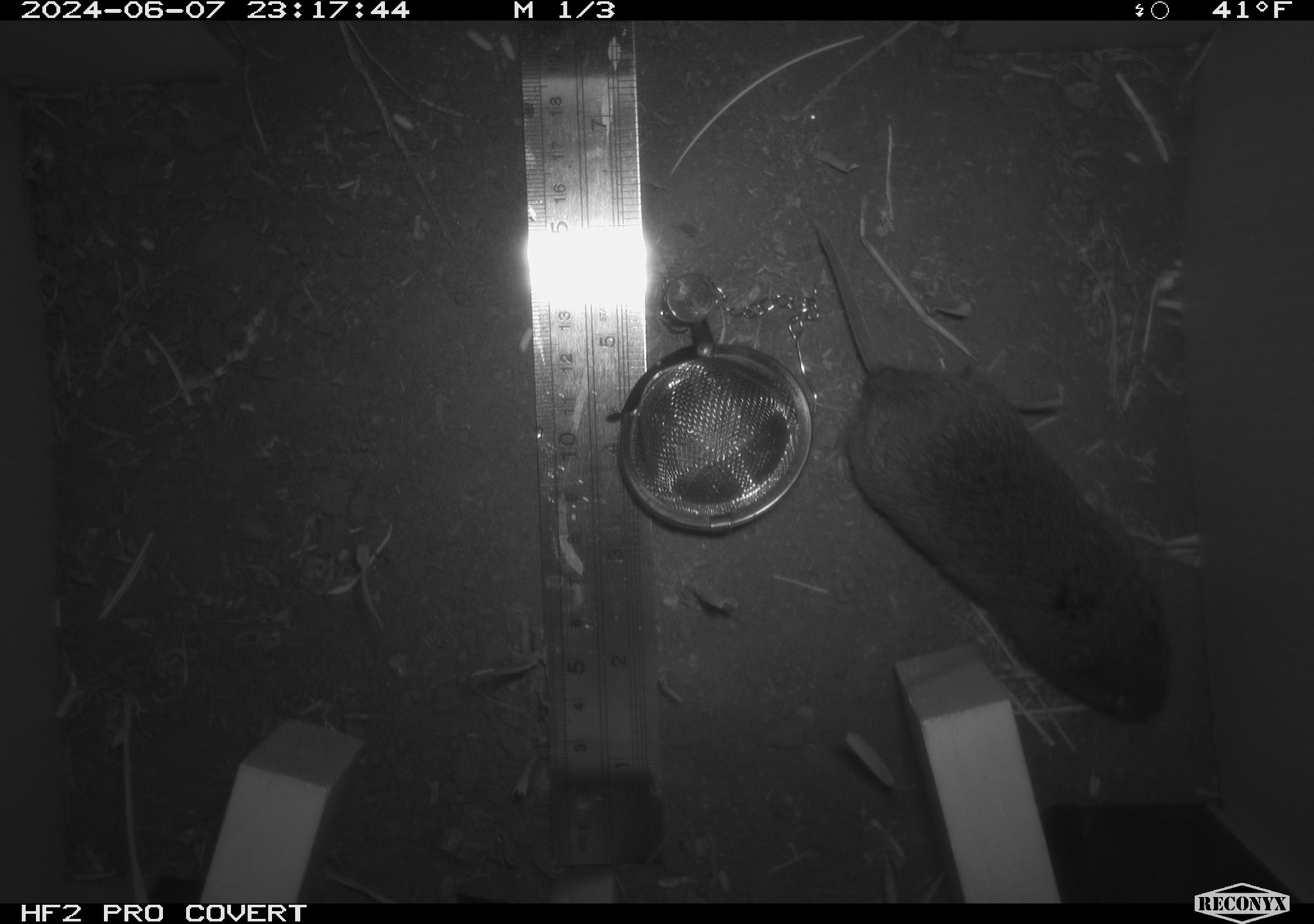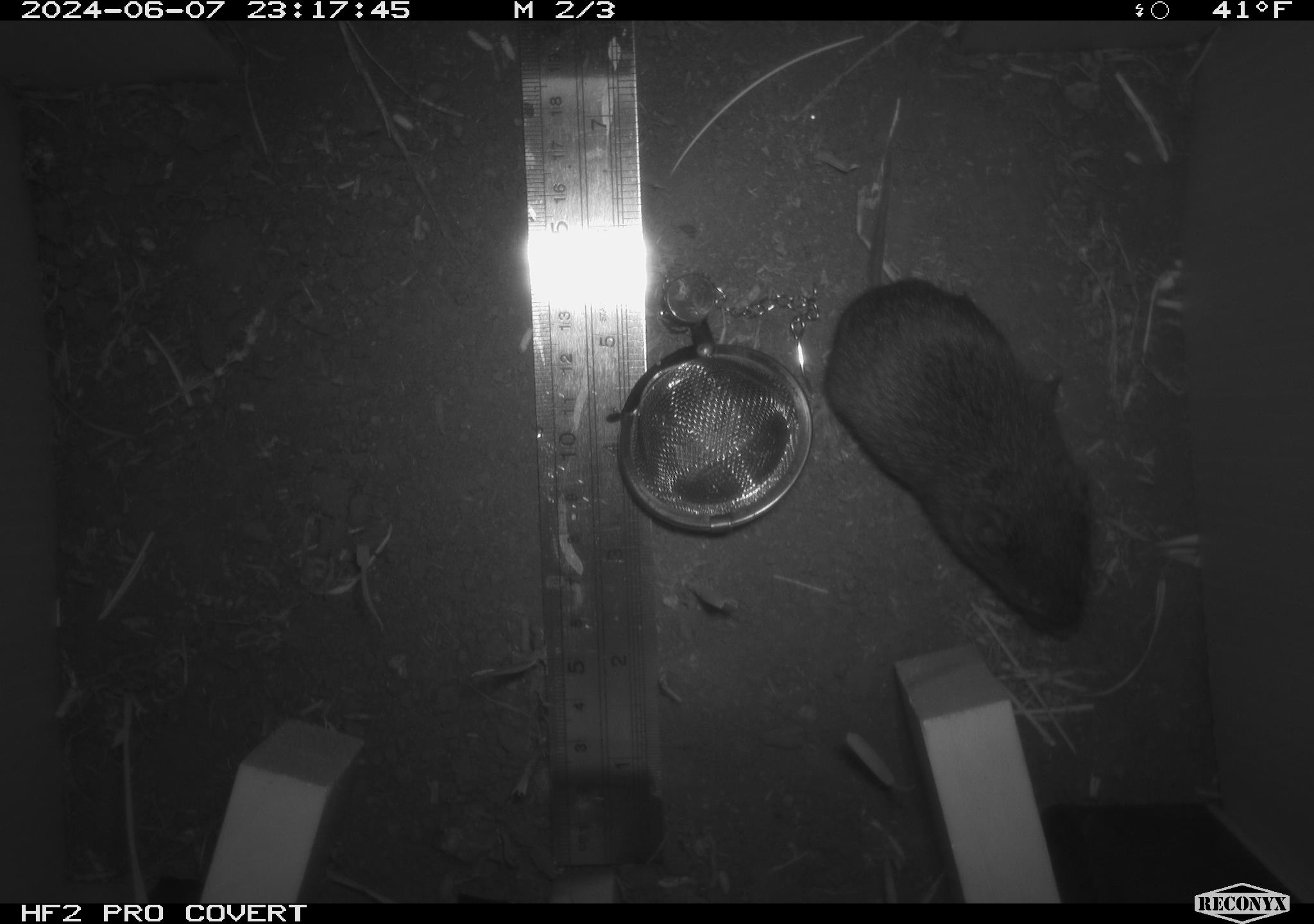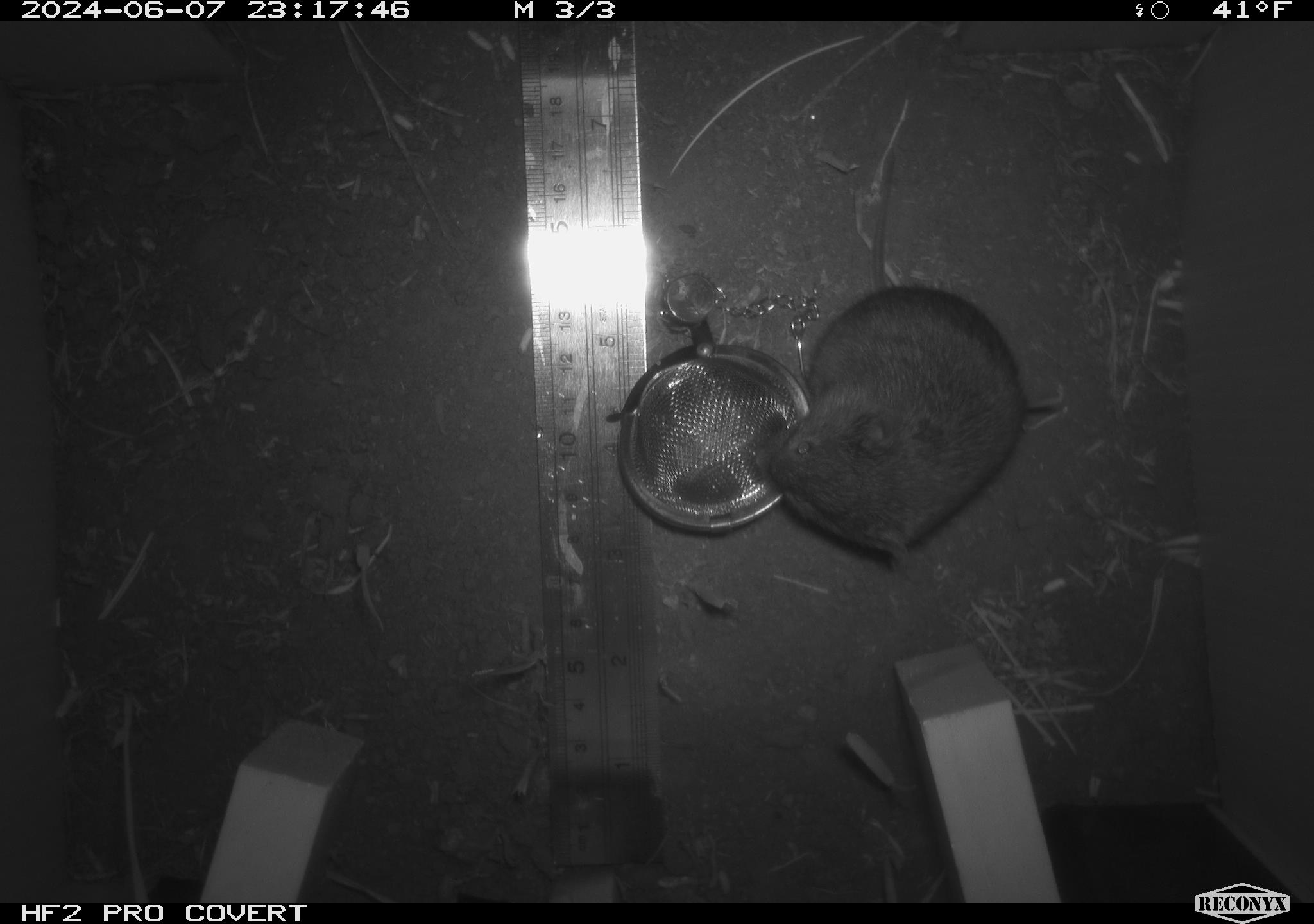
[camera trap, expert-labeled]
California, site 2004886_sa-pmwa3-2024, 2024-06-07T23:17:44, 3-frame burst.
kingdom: Animalia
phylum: Chordata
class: Mammalia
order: Rodentia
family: Cricetidae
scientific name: Arvicolinae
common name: voles, lemmings, and muskrats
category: arvicolinae subfamily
Arvicolinae subfamily (voles, lemmings, and muskrats) (Arvicolinae).